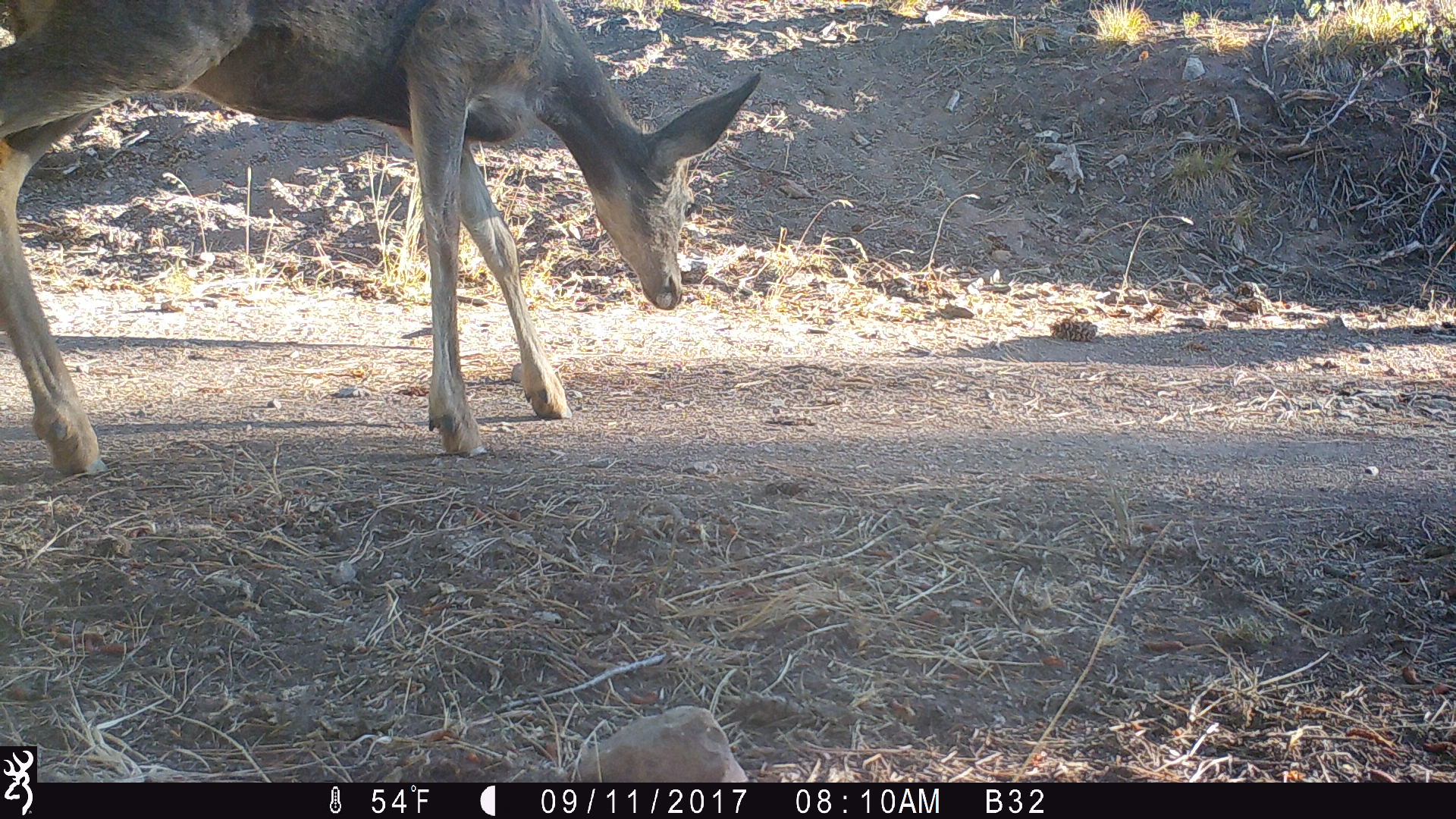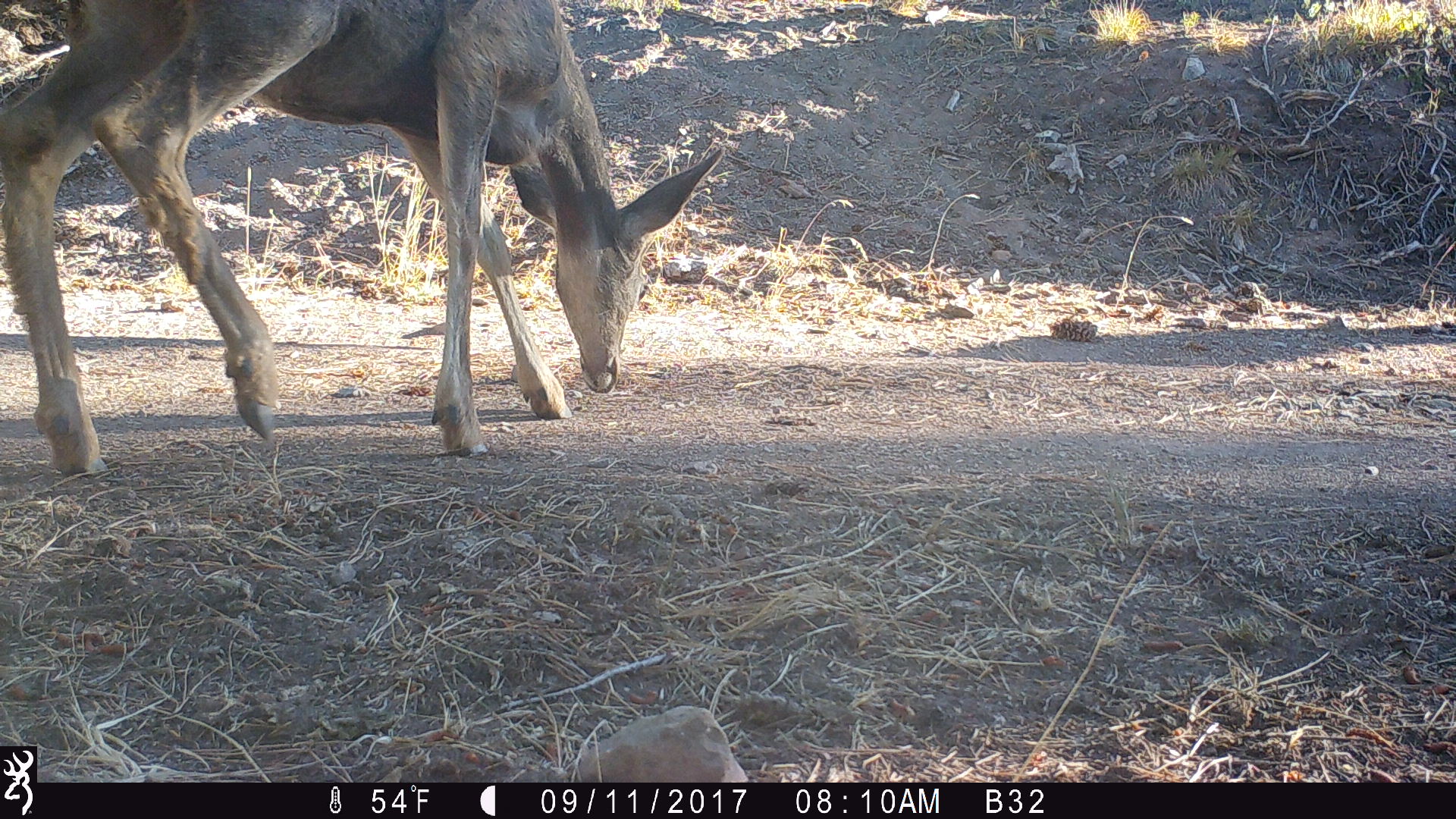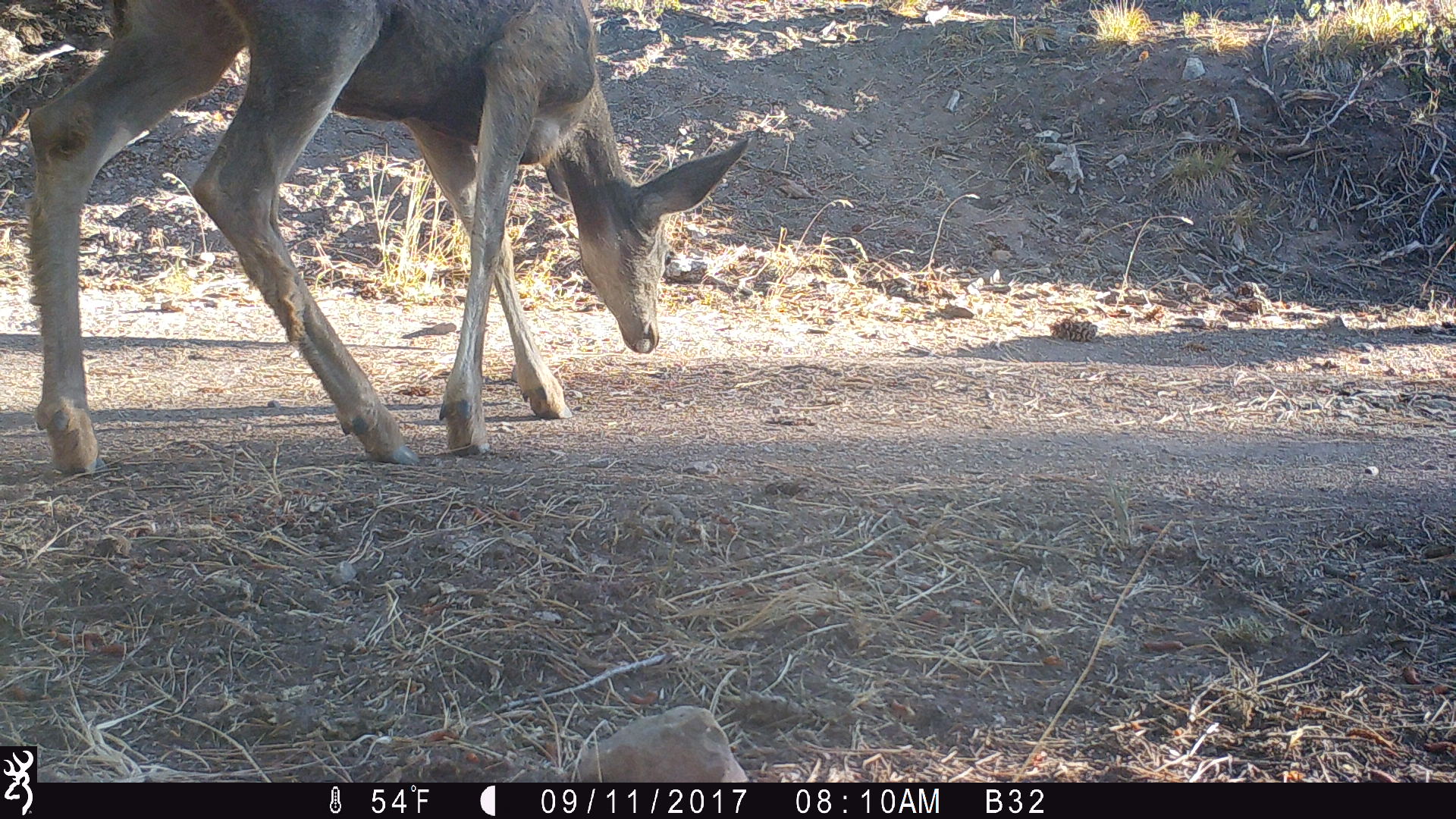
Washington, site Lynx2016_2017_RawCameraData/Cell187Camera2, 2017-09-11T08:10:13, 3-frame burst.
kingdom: Animalia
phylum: Chordata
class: Mammalia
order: Artiodactyla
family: Cervidae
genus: Odocoileus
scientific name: Odocoileus hemionus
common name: mule deer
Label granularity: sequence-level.